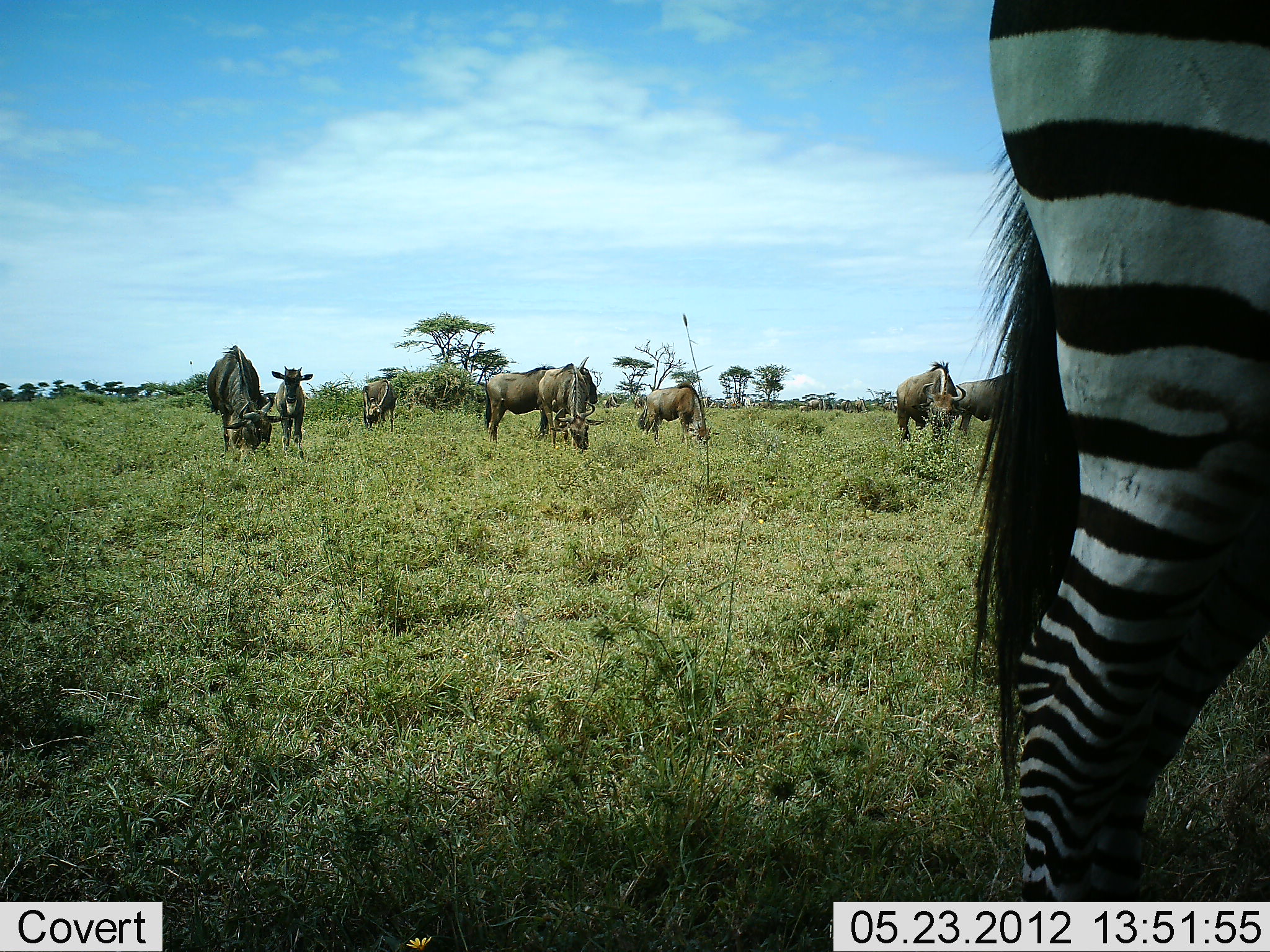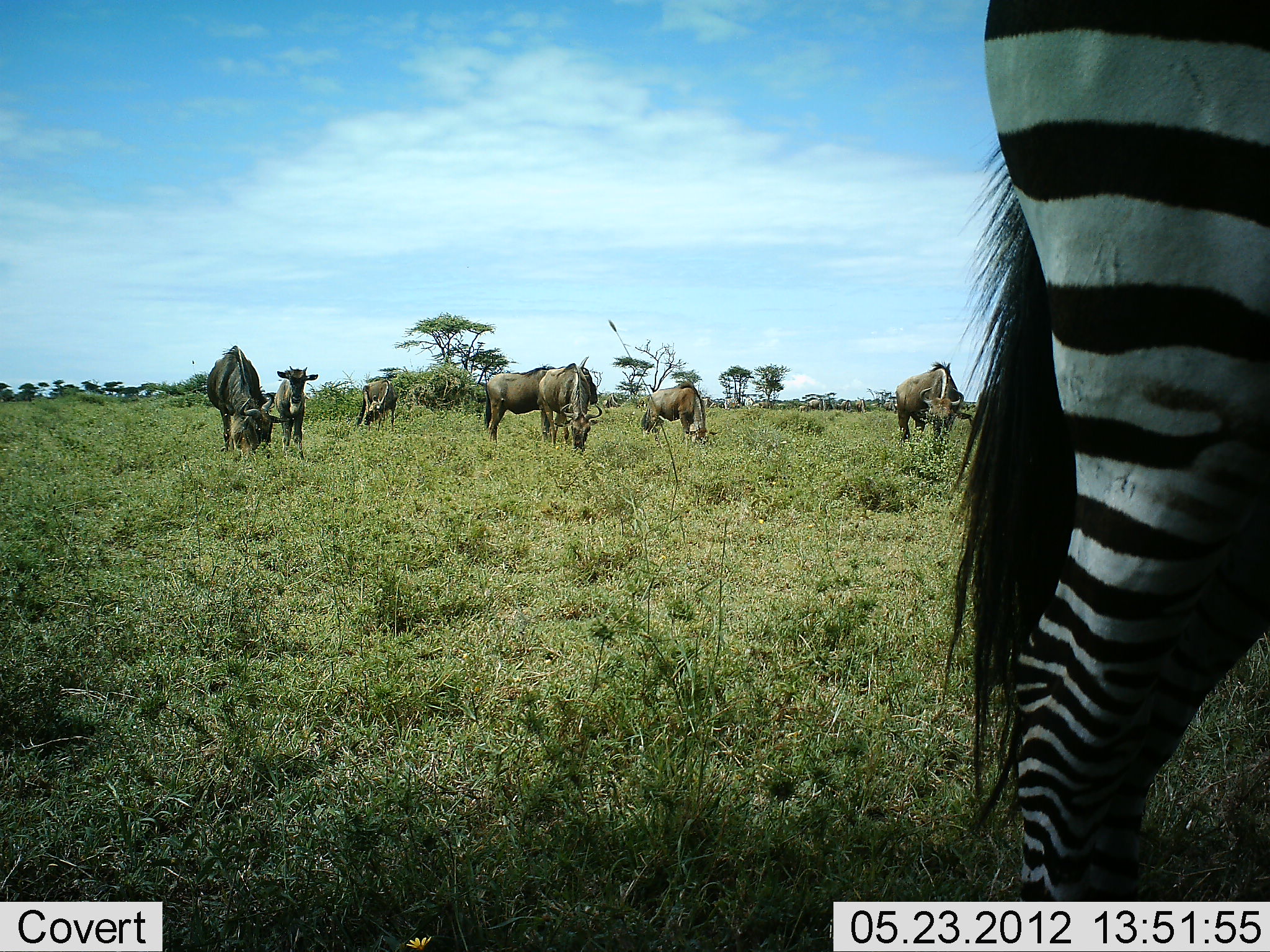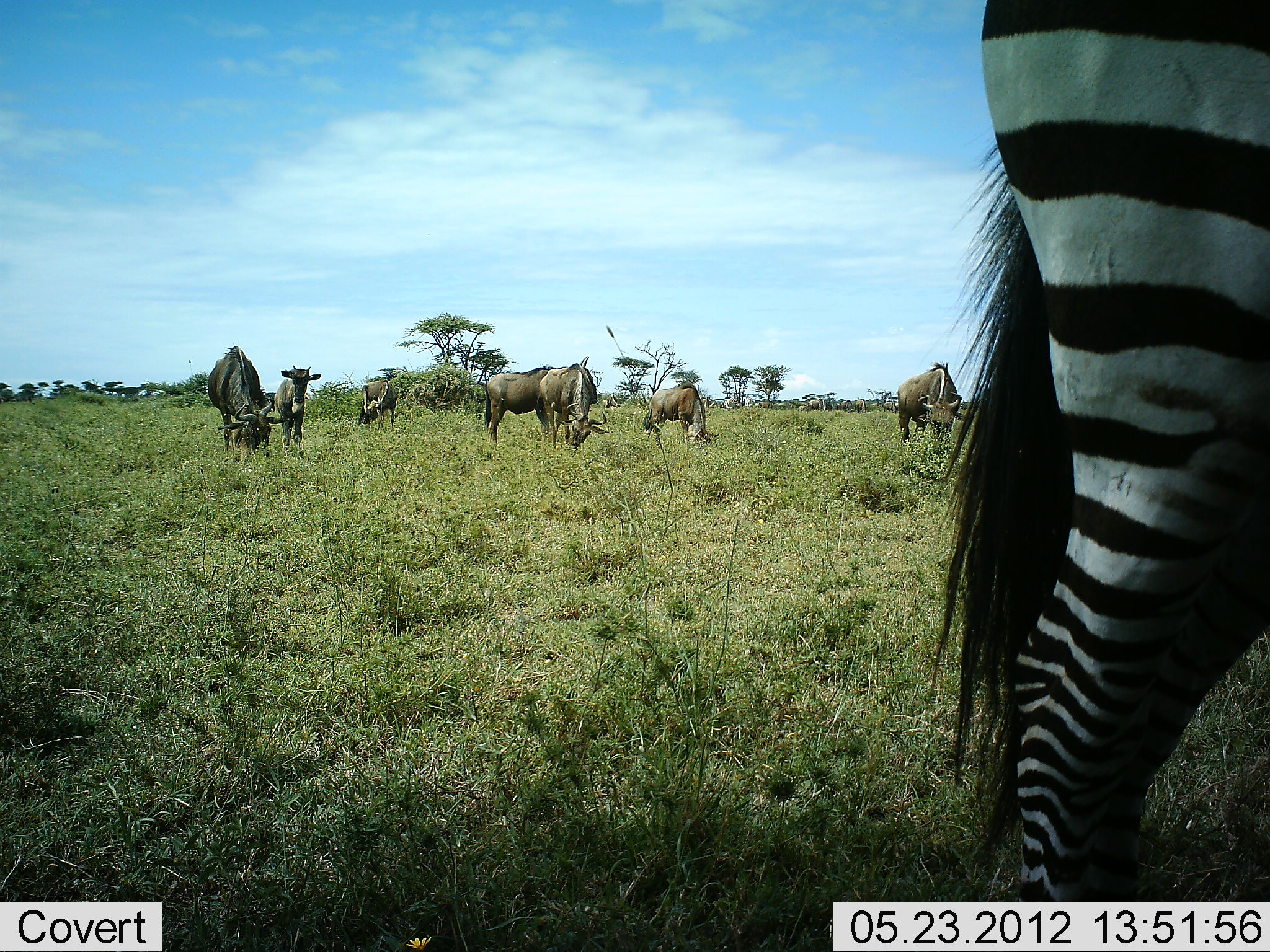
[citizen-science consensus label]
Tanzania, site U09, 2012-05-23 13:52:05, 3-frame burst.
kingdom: Animalia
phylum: Chordata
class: Mammalia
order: Artiodactyla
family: Bovidae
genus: Connochaetes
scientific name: Connochaetes taurinus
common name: blue wildebeest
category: wildebeest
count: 8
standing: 90%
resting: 0%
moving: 0%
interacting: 0%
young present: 20%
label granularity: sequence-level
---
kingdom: Animalia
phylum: Chordata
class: Mammalia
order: Perissodactyla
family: Equidae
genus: Equus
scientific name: Equus quagga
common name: plains zebra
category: zebra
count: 1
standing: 100%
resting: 0%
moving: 0%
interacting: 0%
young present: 0%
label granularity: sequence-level